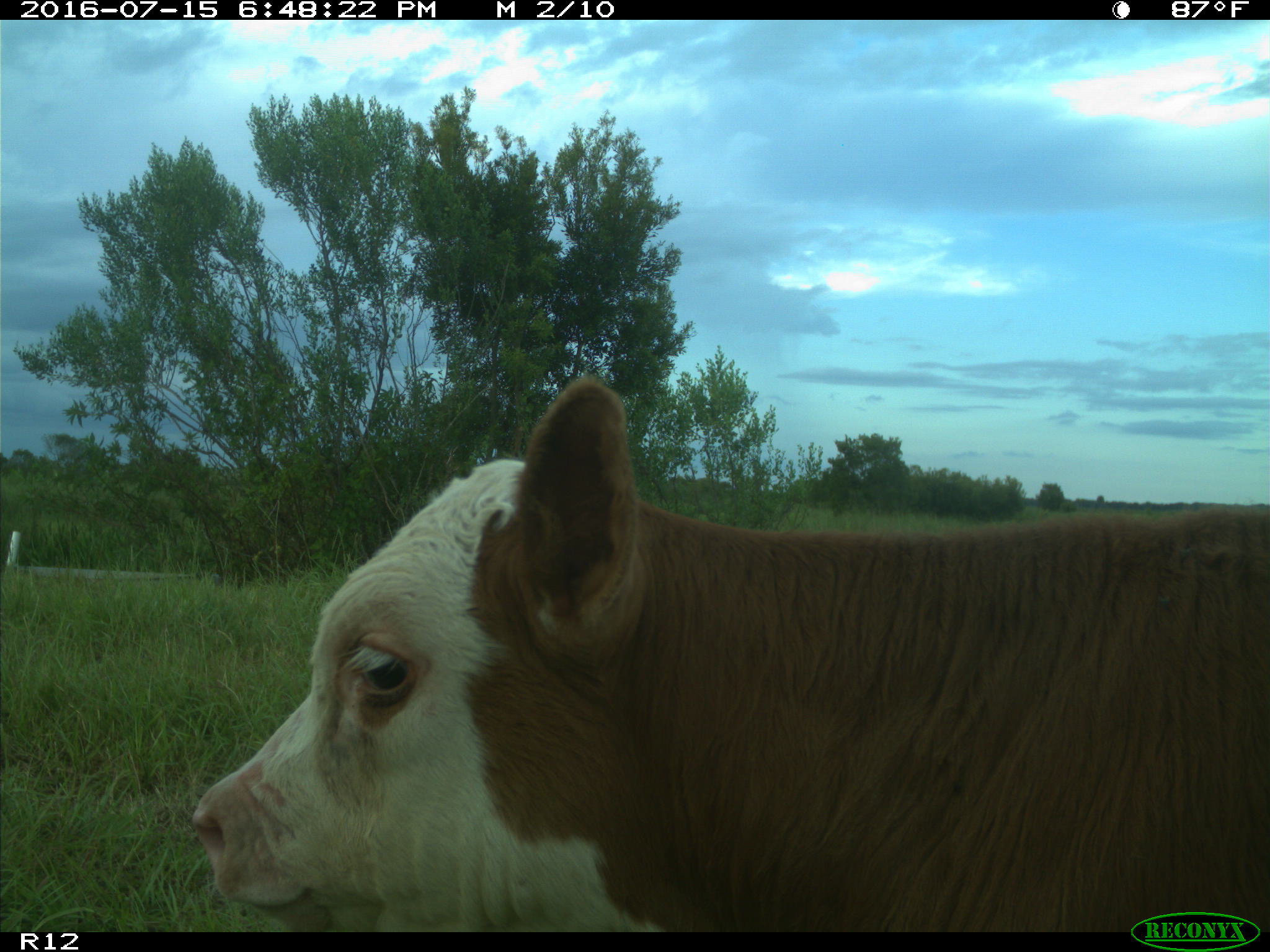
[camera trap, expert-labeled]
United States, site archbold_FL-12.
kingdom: Animalia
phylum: Chordata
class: Mammalia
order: Artiodactyla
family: Bovidae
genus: Bos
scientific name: Bos taurus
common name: domestic cow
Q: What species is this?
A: Bos taurus (domestic cow).